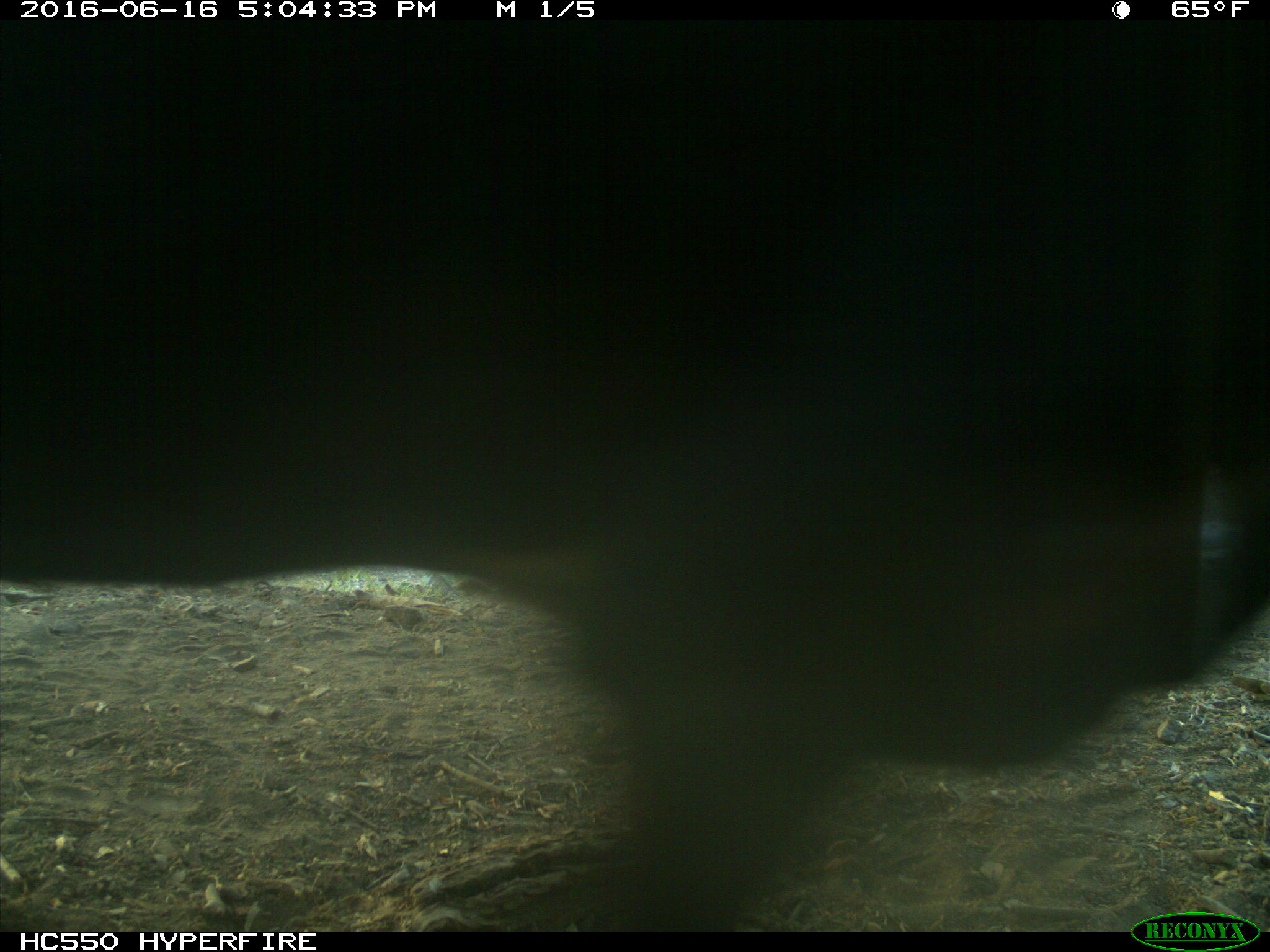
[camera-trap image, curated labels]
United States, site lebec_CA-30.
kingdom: Animalia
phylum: Chordata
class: Mammalia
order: Artiodactyla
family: Bovidae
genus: Bos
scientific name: Bos taurus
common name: domestic cow